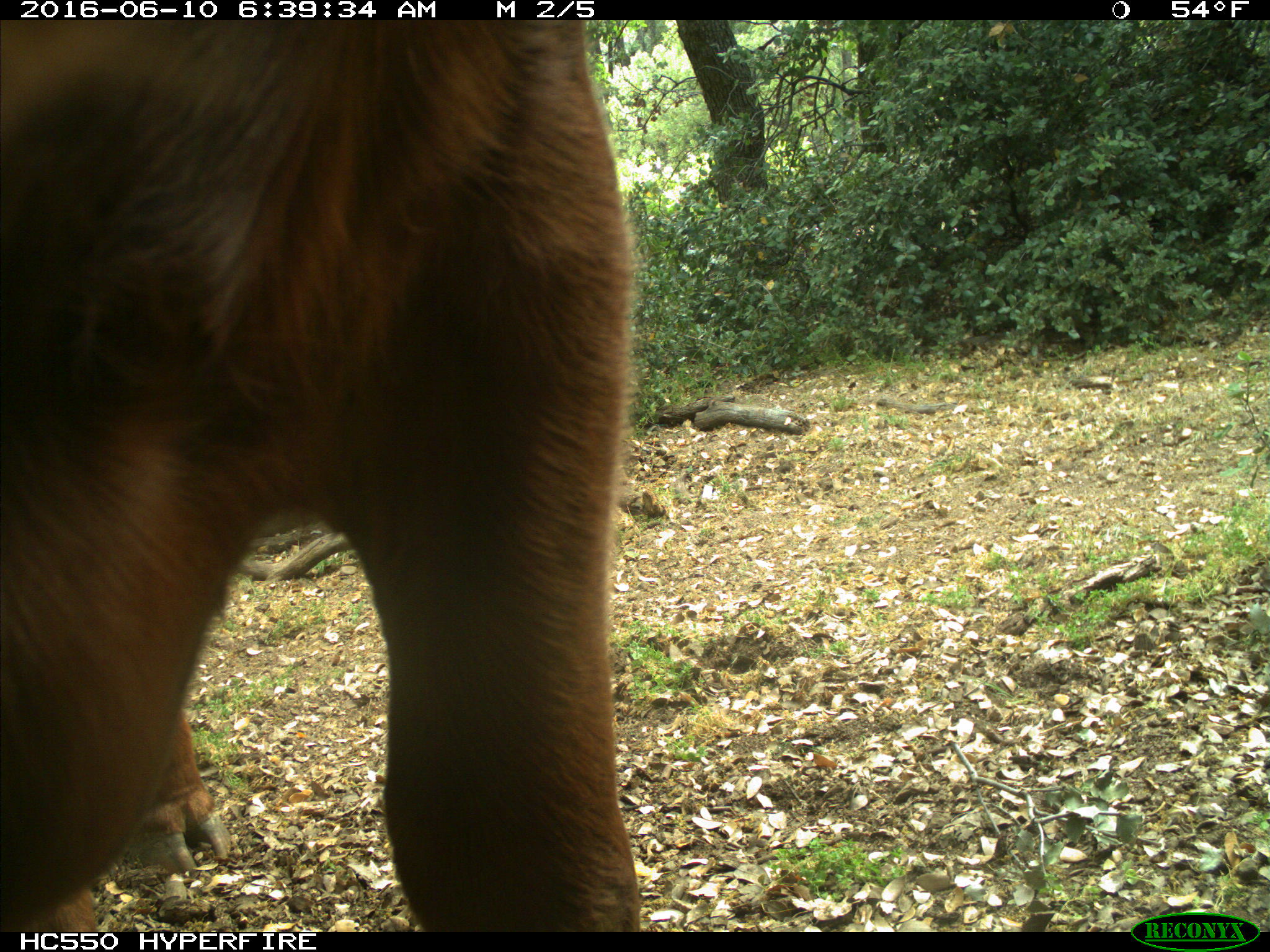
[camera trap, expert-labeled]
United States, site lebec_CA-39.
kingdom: Animalia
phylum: Chordata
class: Mammalia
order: Artiodactyla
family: Bovidae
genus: Bos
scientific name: Bos taurus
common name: domestic cow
Bos taurus (domestic cow).